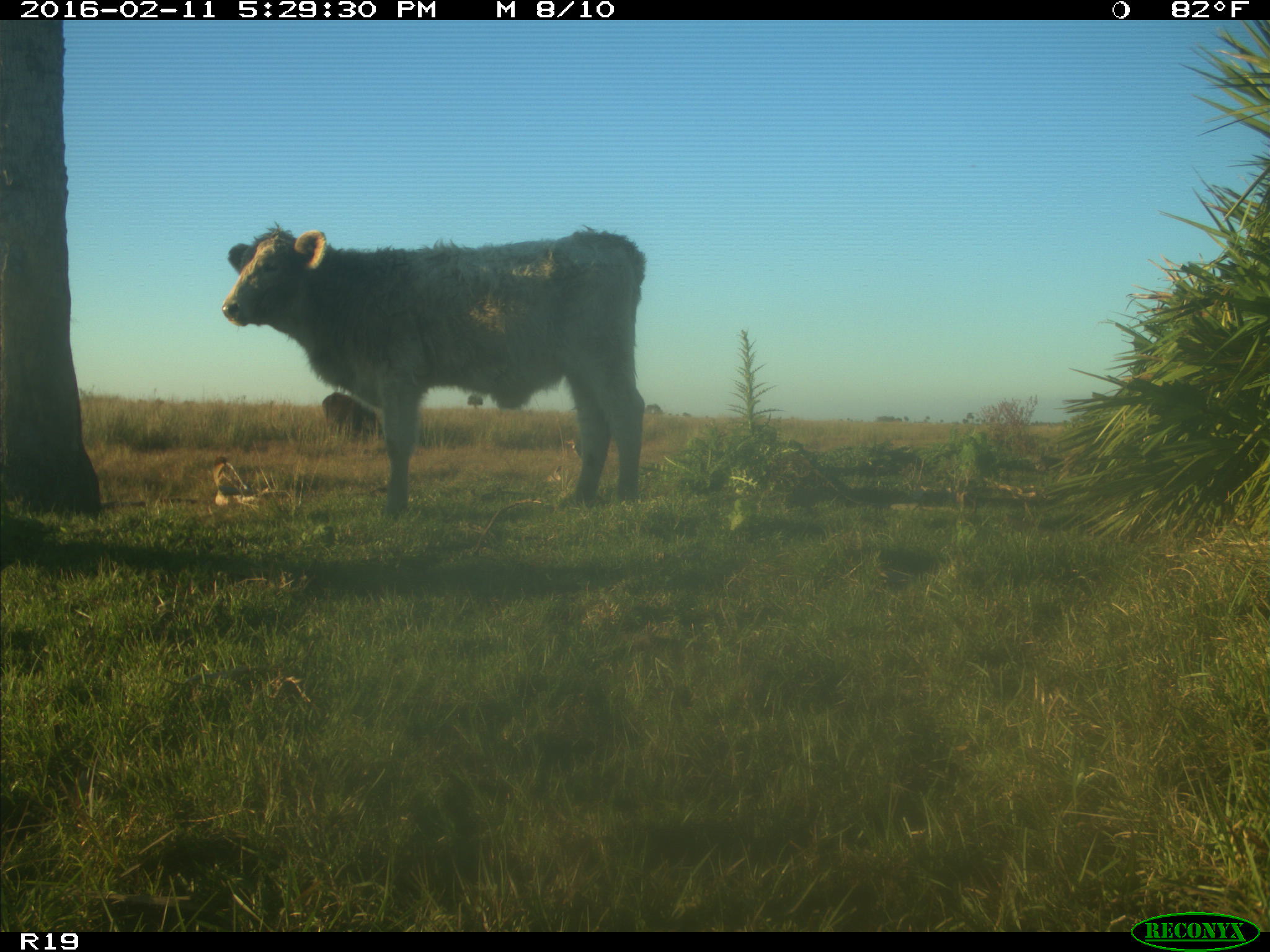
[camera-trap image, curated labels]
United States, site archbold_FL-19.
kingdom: Animalia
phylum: Chordata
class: Mammalia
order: Artiodactyla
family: Bovidae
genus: Bos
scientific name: Bos taurus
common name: domestic cow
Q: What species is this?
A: Bos taurus (domestic cow).